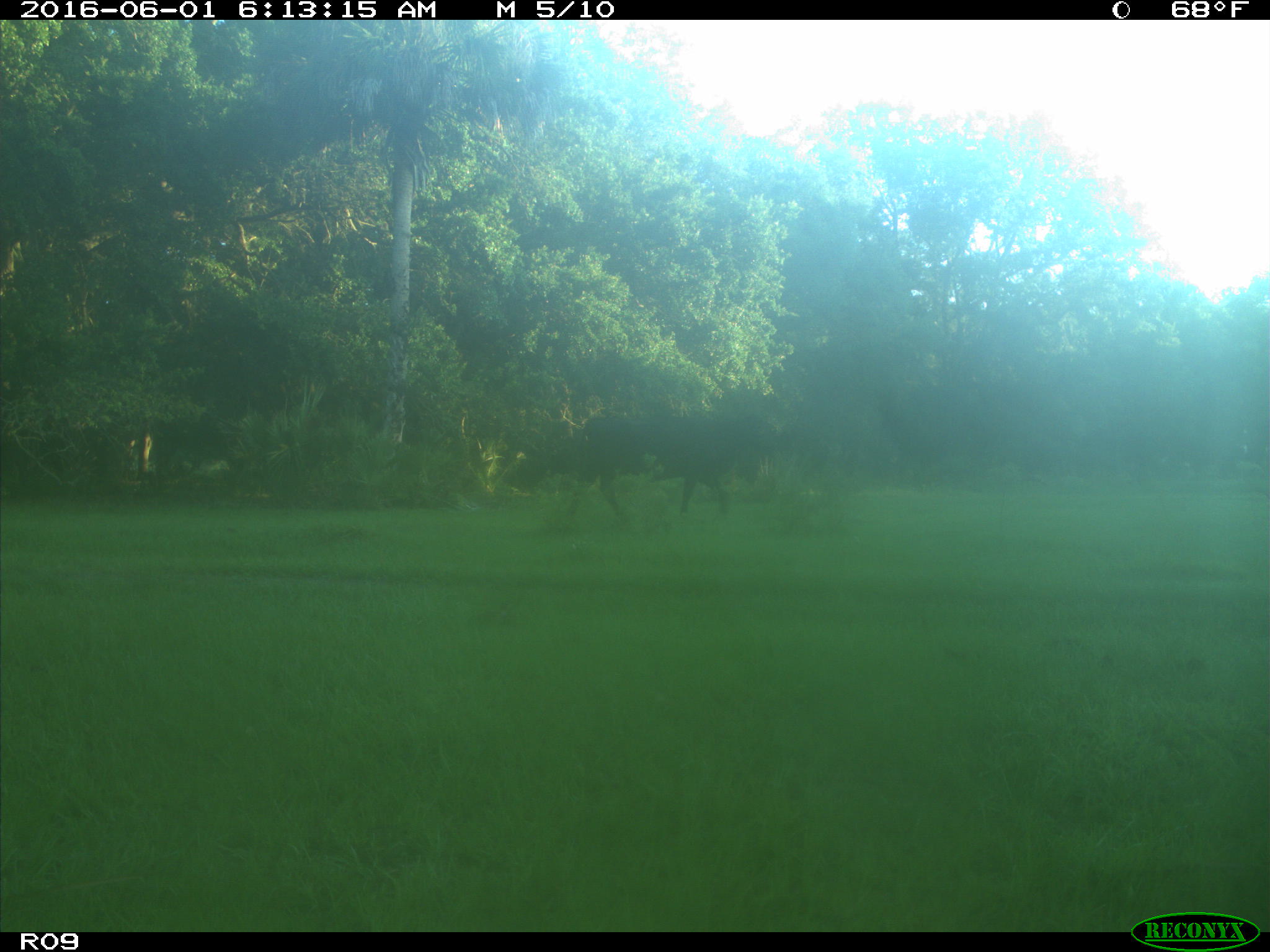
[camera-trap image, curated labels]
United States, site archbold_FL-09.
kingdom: Animalia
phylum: Chordata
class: Mammalia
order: Artiodactyla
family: Bovidae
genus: Bos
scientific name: Bos taurus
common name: domestic cow